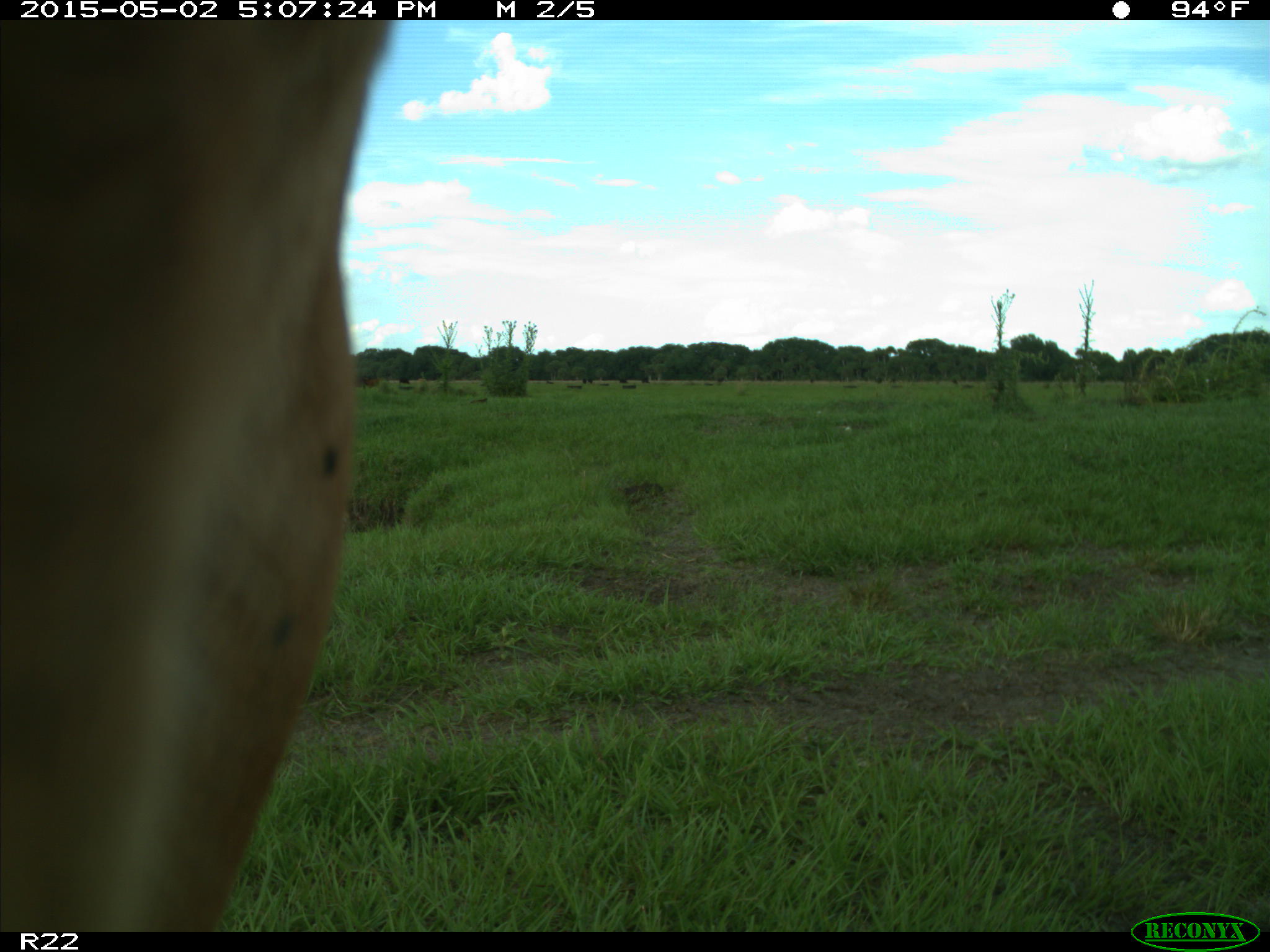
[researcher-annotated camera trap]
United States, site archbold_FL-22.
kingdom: Animalia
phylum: Chordata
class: Mammalia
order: Artiodactyla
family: Bovidae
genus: Bos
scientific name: Bos taurus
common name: domestic cow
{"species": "Bos taurus (domestic cow)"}